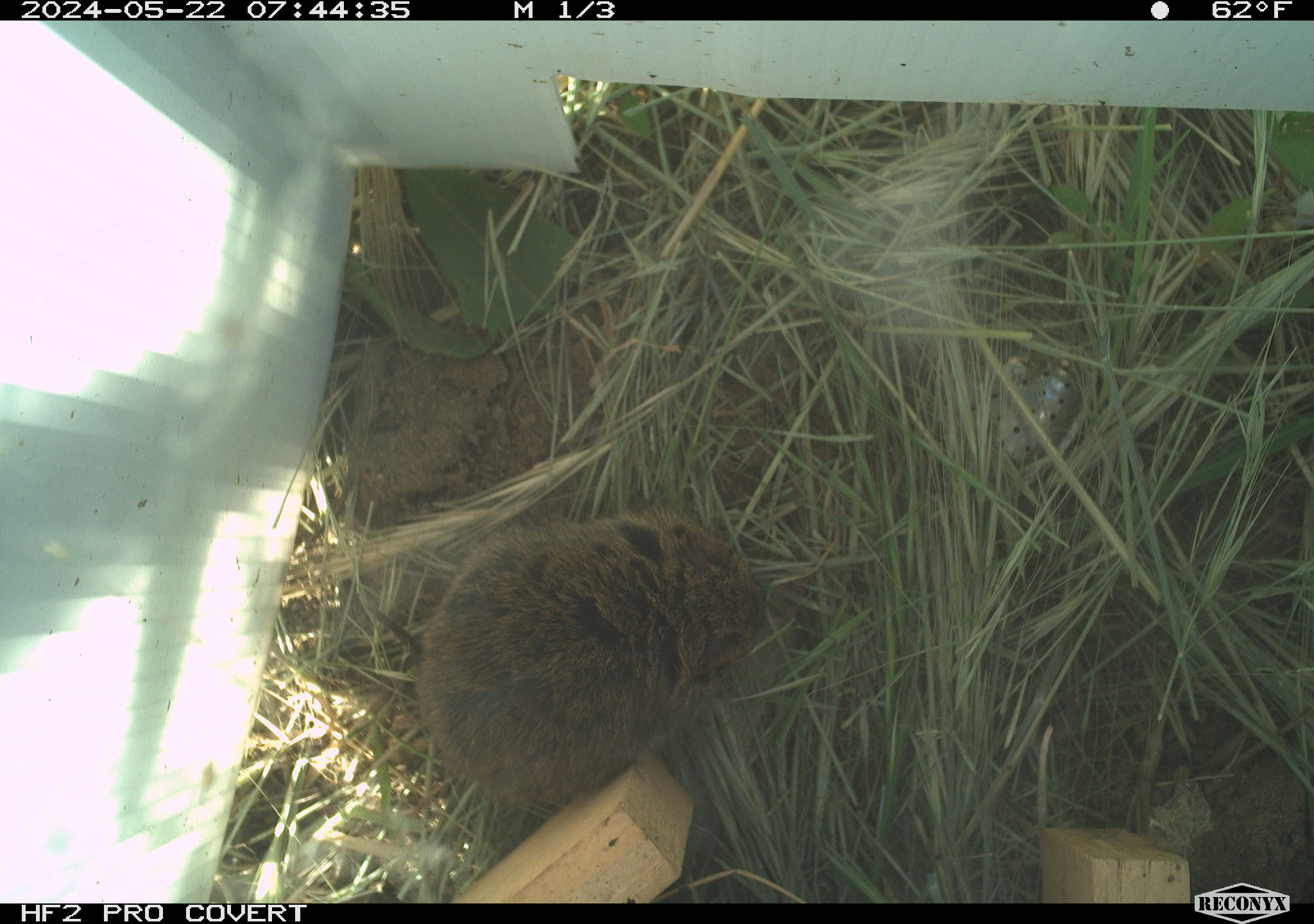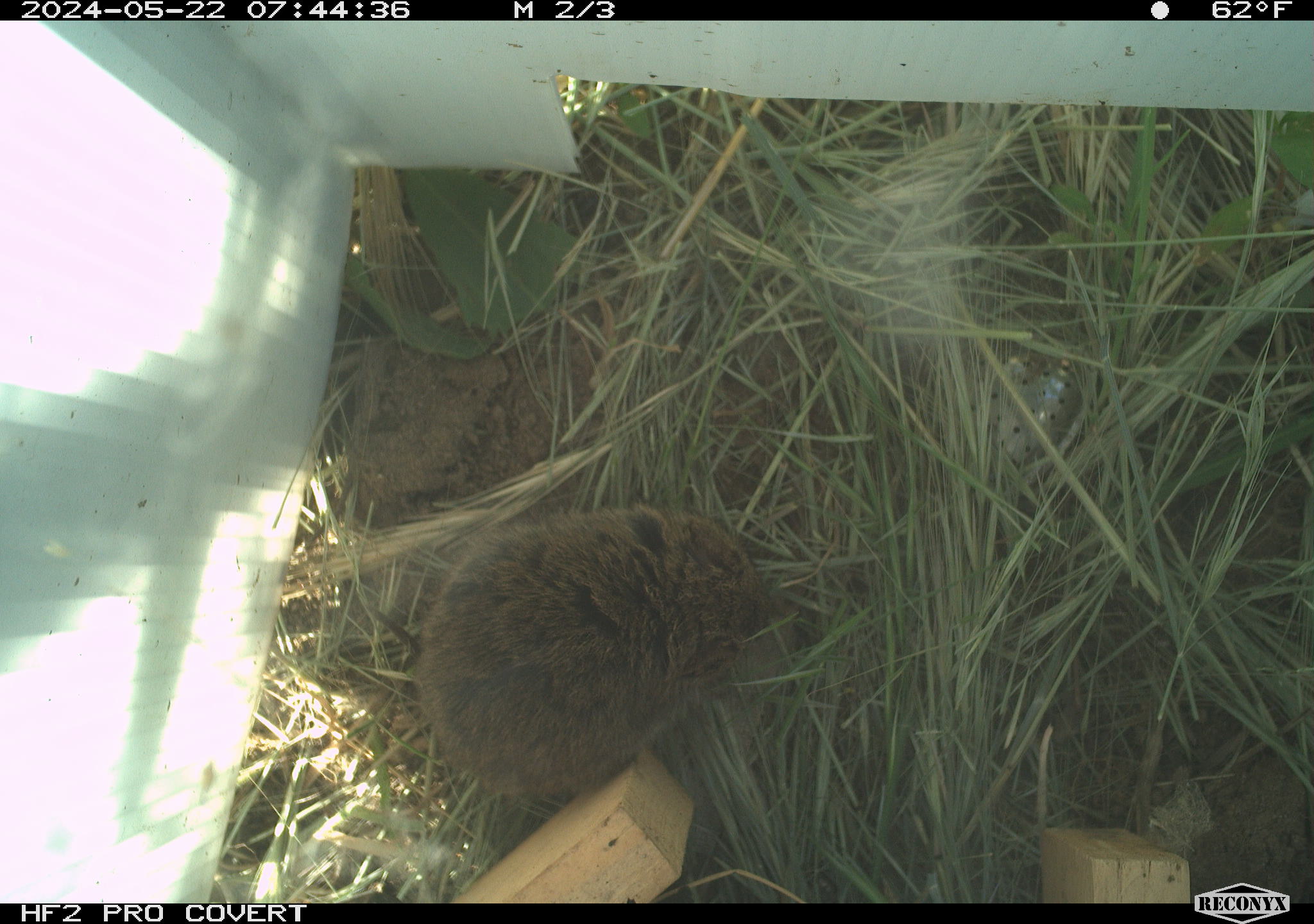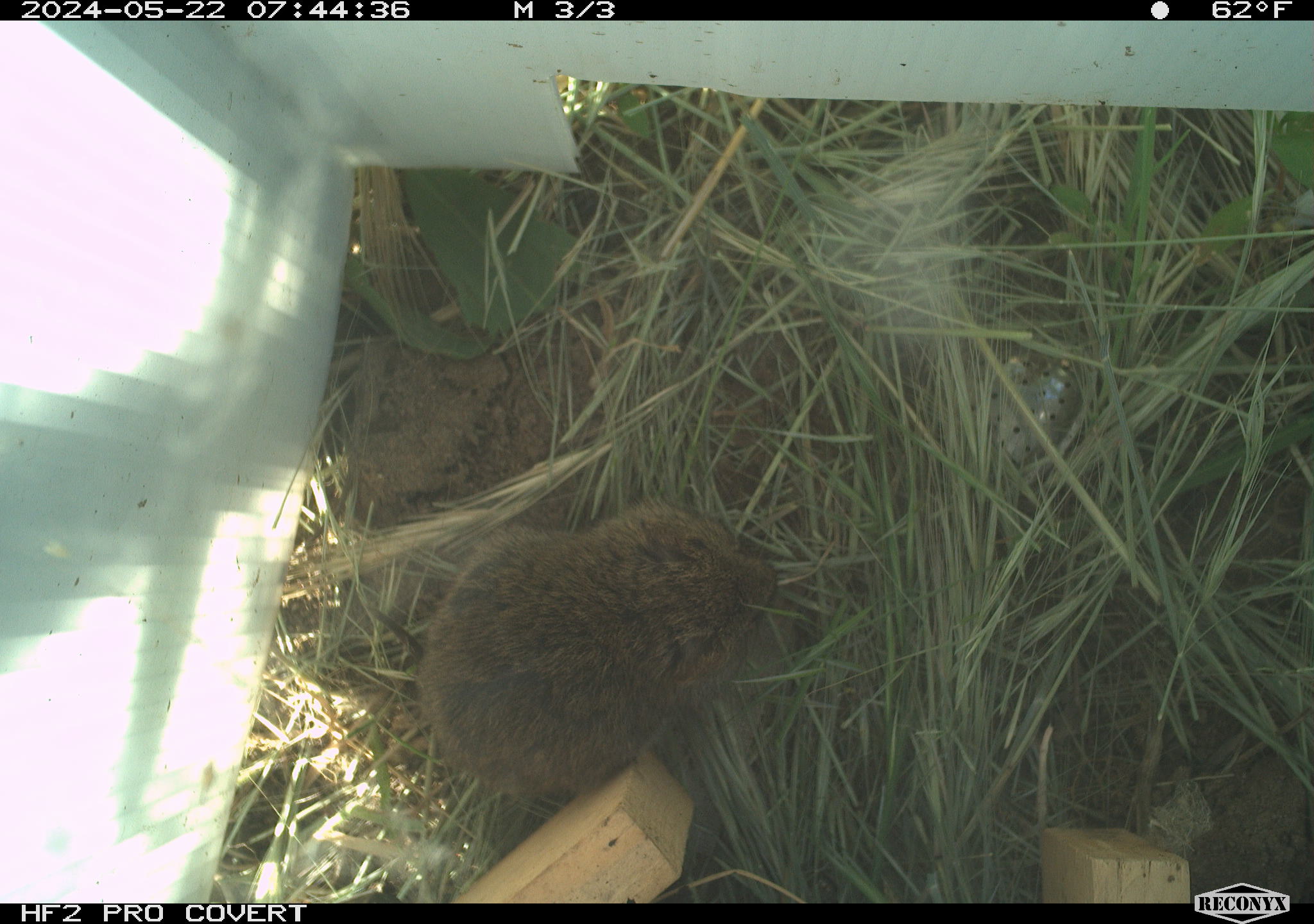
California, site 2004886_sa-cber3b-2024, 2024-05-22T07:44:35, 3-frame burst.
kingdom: Animalia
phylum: Chordata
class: Mammalia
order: Rodentia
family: Cricetidae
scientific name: Arvicolinae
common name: voles, lemmings, and muskrats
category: arvicolinae subfamily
Arvicolinae subfamily (voles, lemmings, and muskrats) (Arvicolinae).